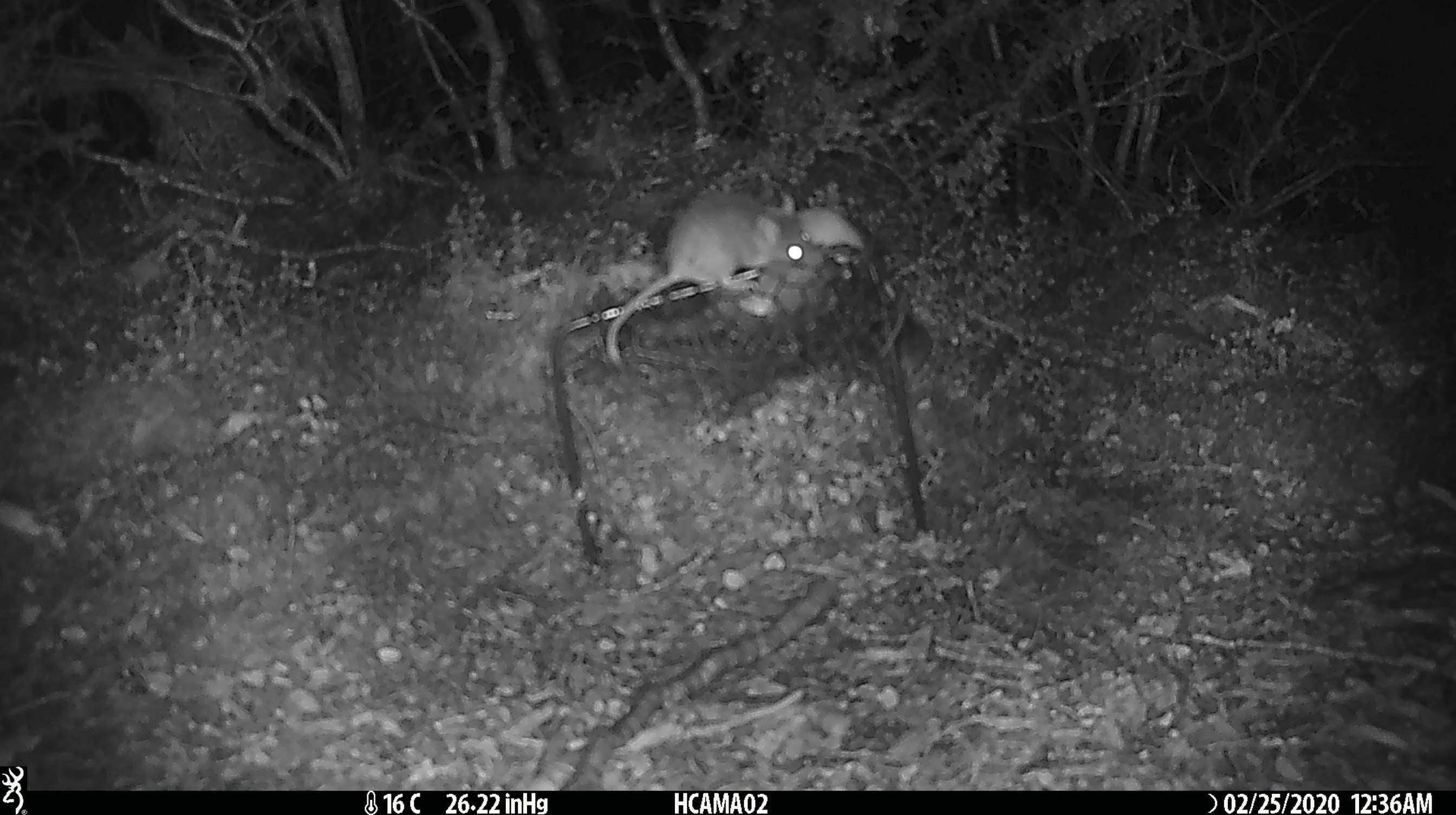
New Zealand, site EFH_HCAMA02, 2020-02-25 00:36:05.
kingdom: Animalia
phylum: Chordata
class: Mammalia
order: Rodentia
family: Muridae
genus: Mus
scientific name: Mus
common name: mouse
Mouse (Mus).